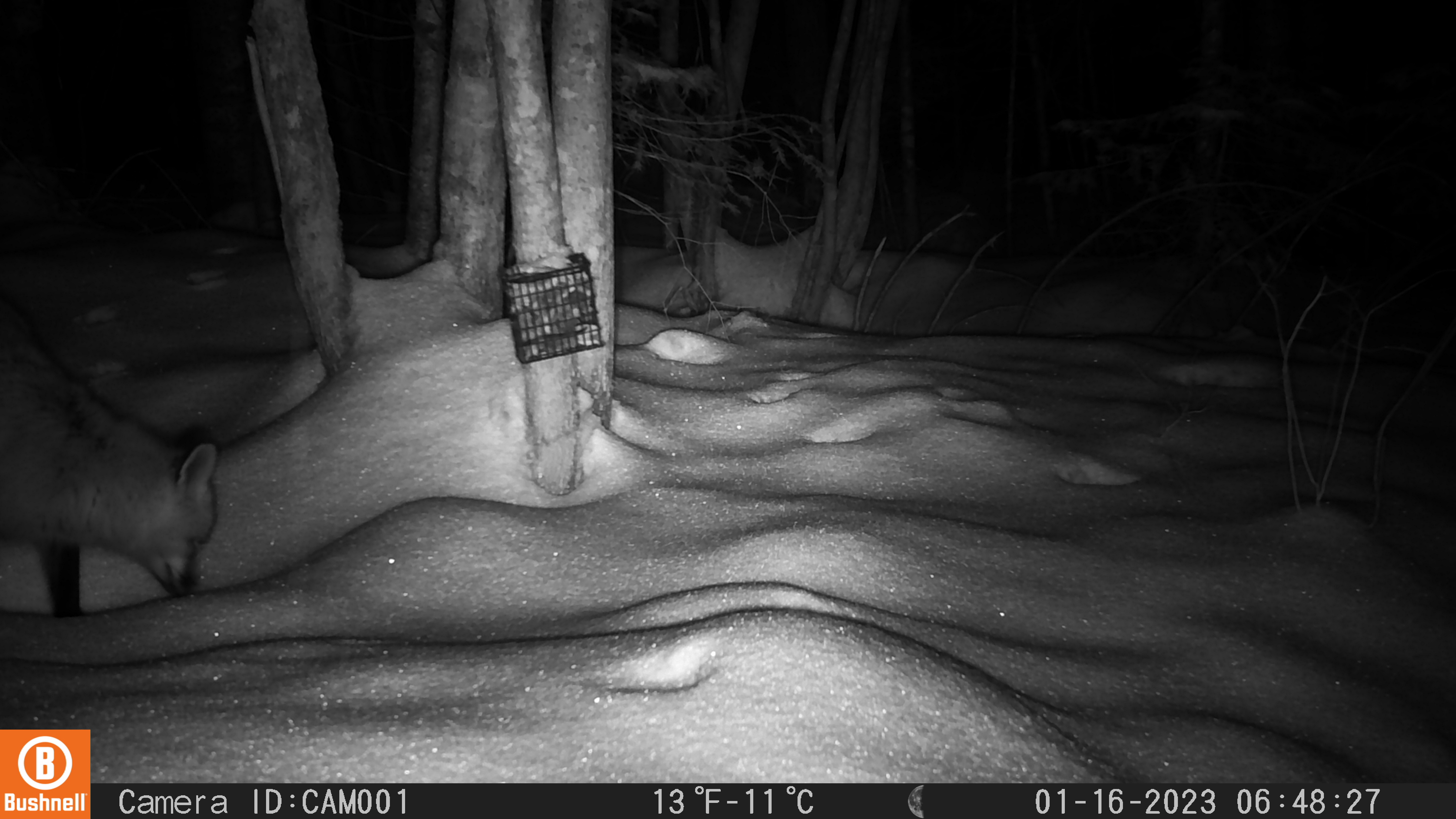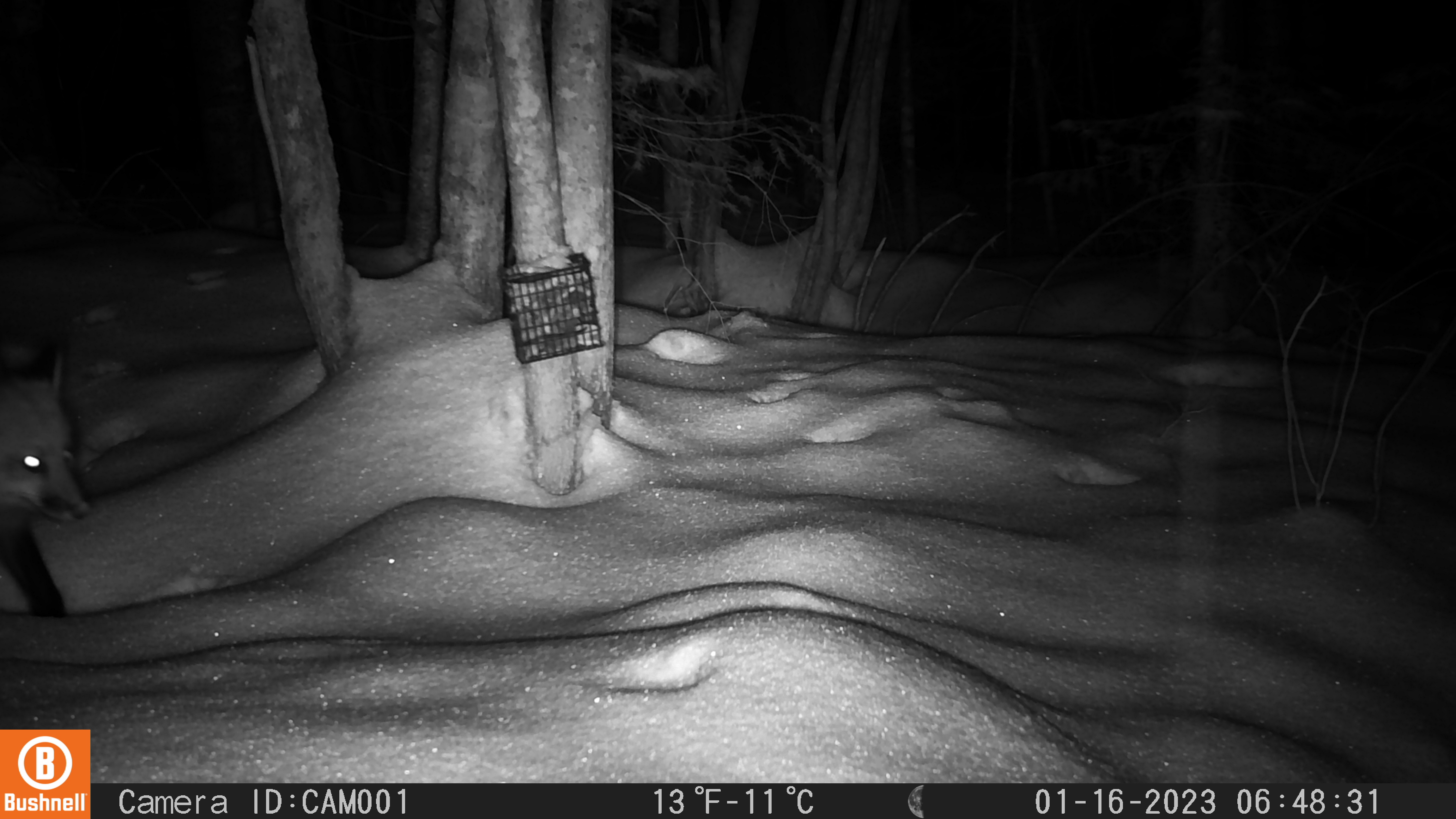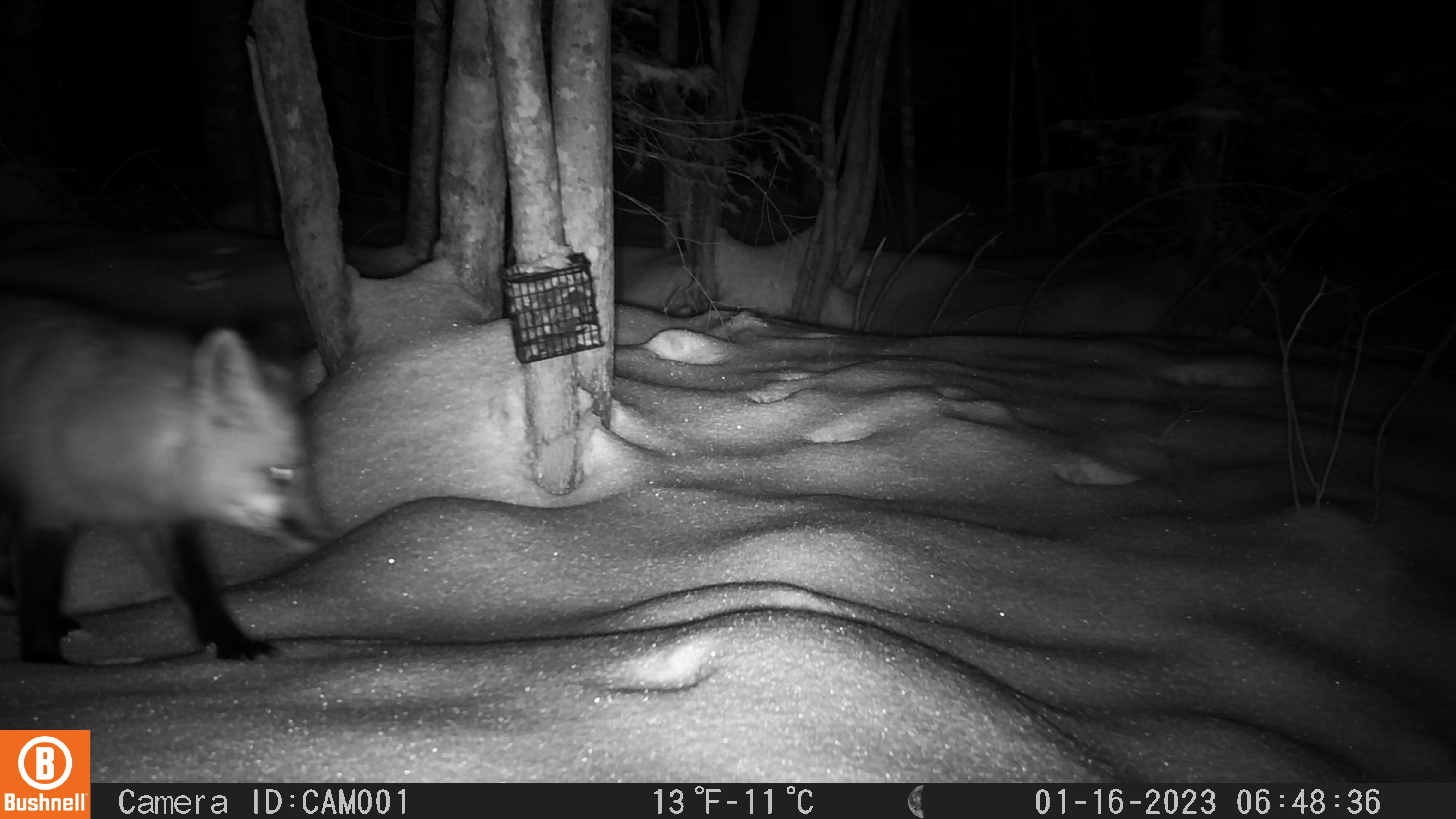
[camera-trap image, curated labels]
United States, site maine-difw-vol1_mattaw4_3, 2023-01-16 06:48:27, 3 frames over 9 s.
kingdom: Animalia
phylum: Chordata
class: Mammalia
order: Carnivora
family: Canidae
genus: Vulpes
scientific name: Vulpes vulpes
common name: red fox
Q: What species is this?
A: Red fox (Vulpes vulpes).